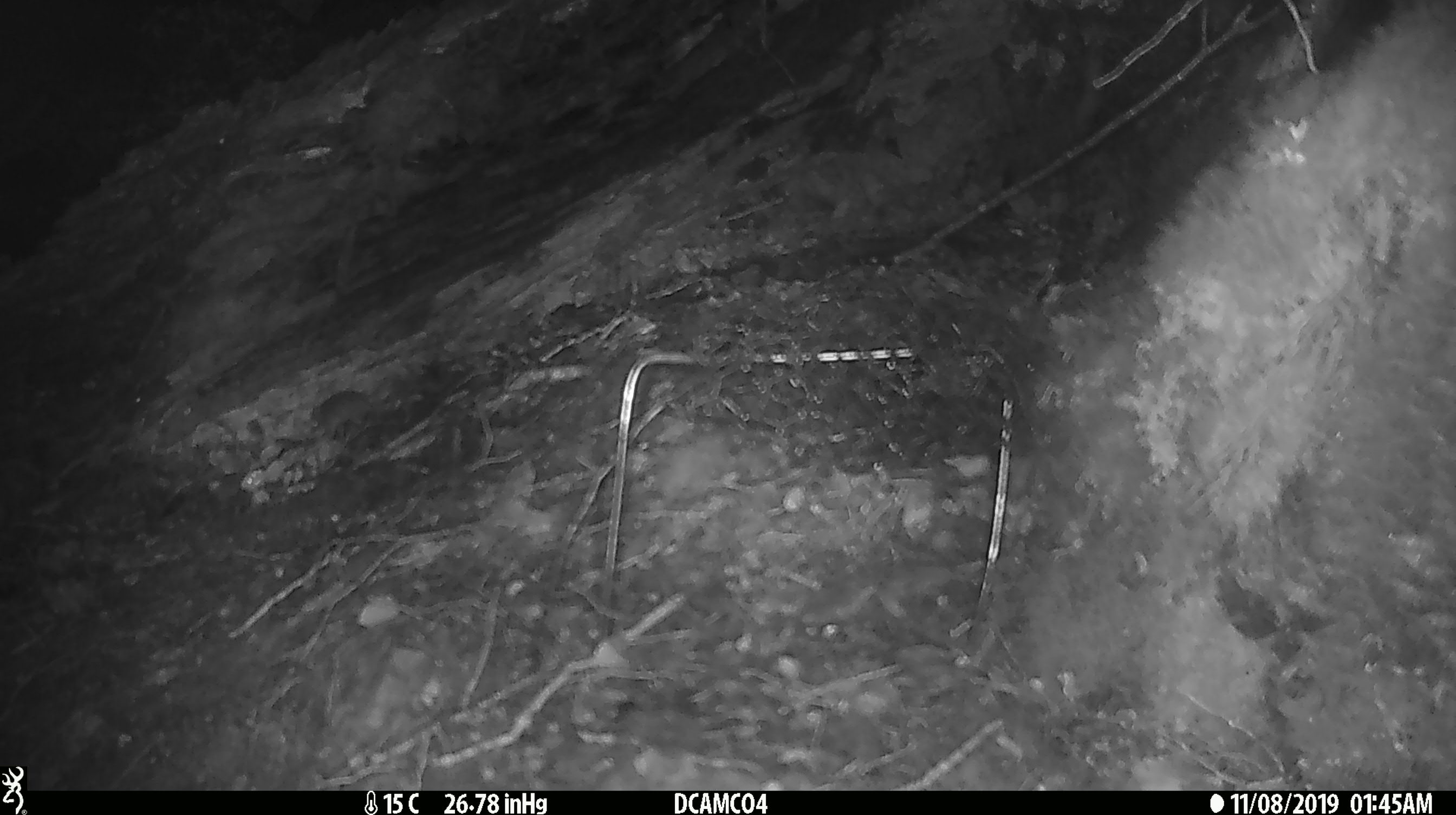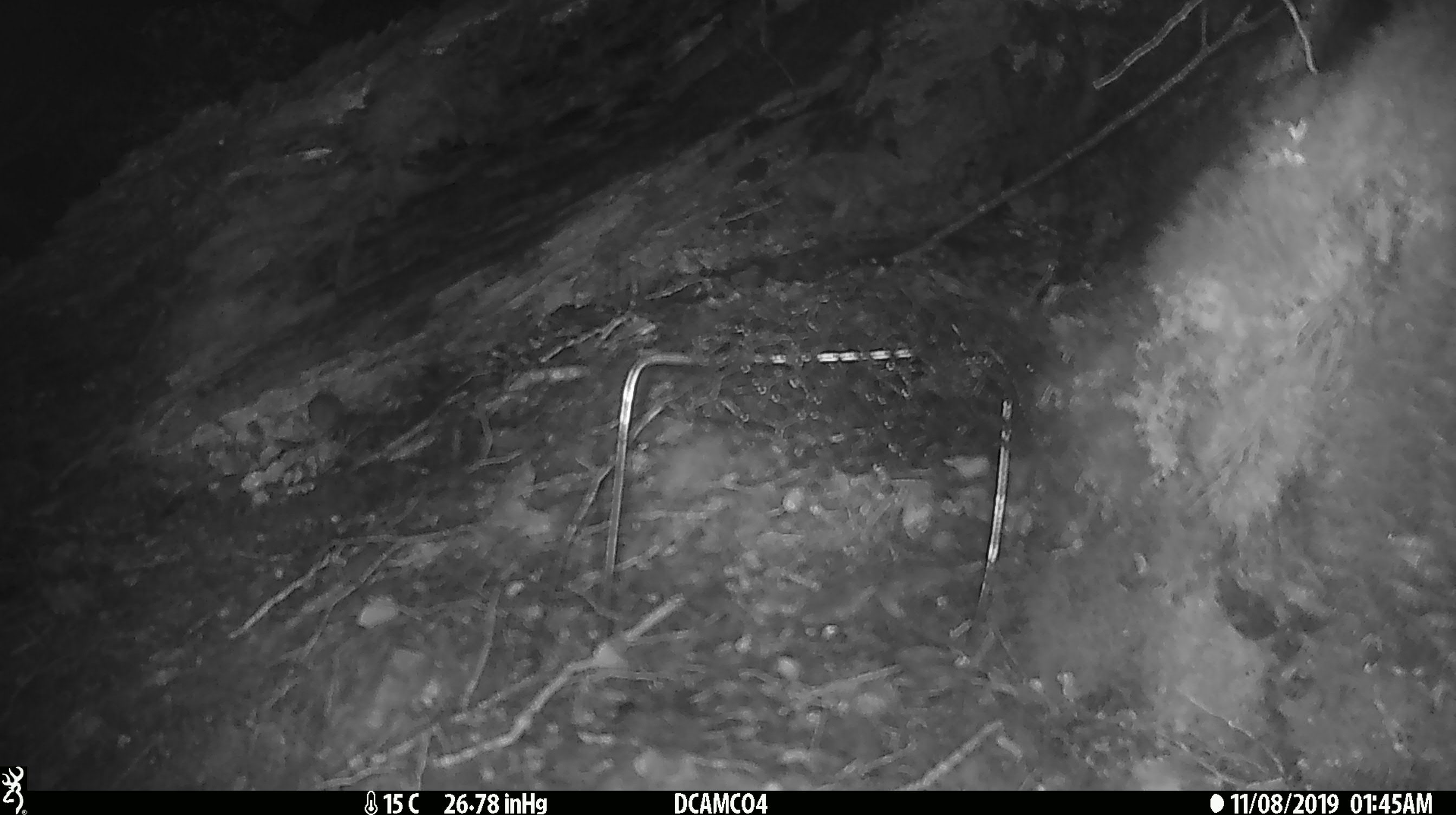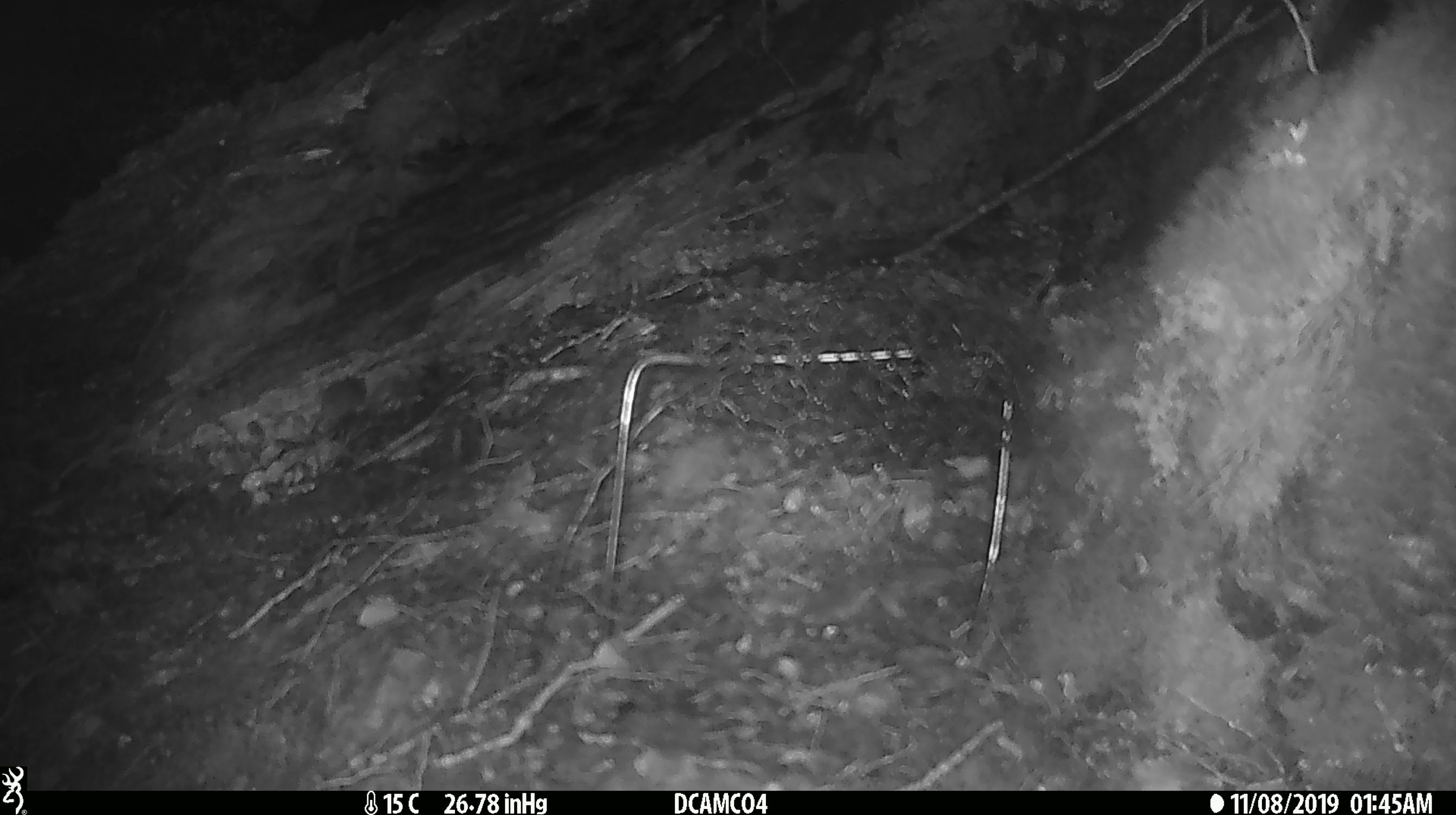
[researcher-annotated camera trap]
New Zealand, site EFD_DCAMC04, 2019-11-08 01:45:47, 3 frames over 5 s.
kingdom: Animalia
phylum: Chordata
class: Mammalia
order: Rodentia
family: Muridae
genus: Mus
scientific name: Mus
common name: mouse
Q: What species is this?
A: Mouse (Mus).